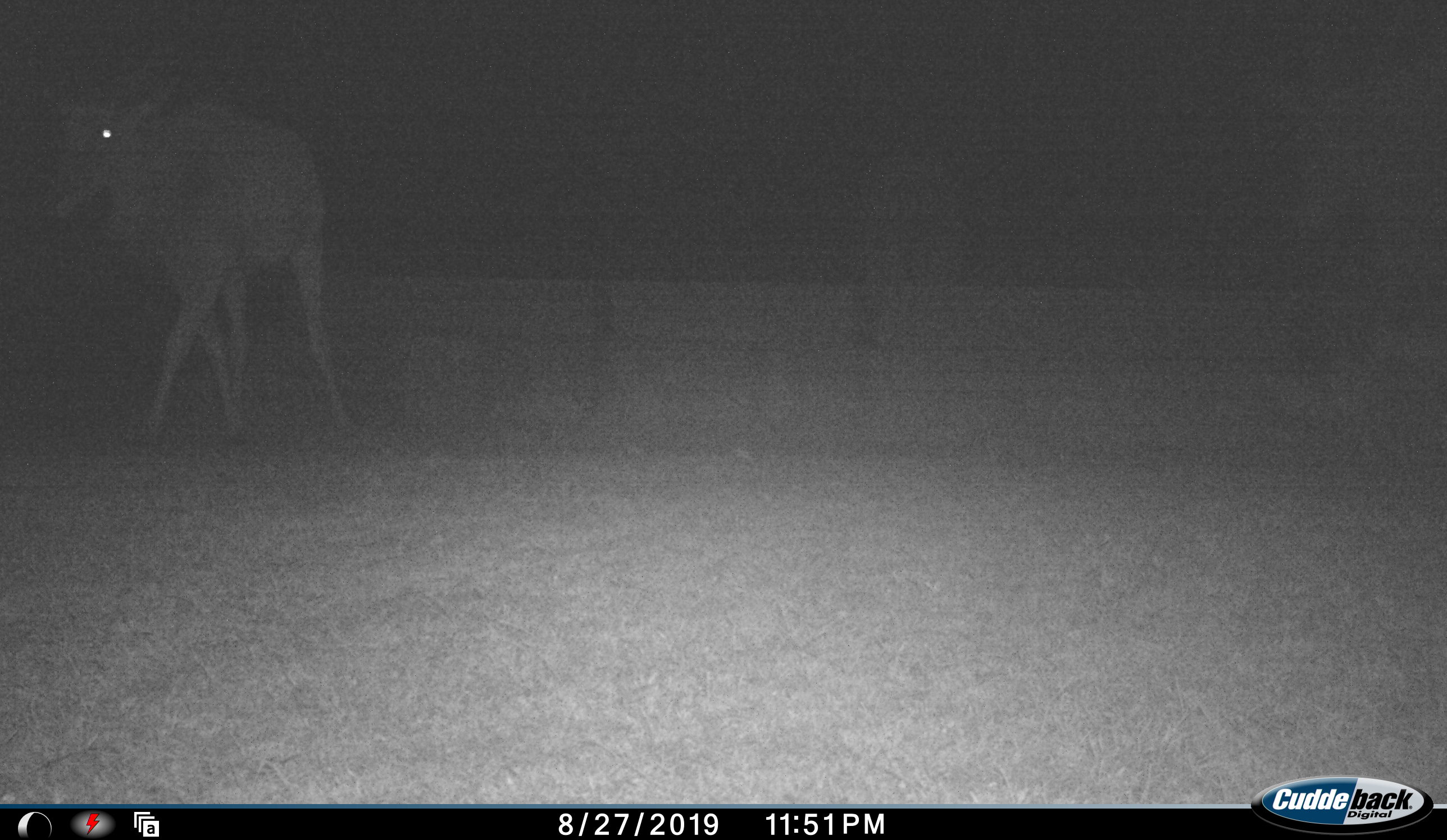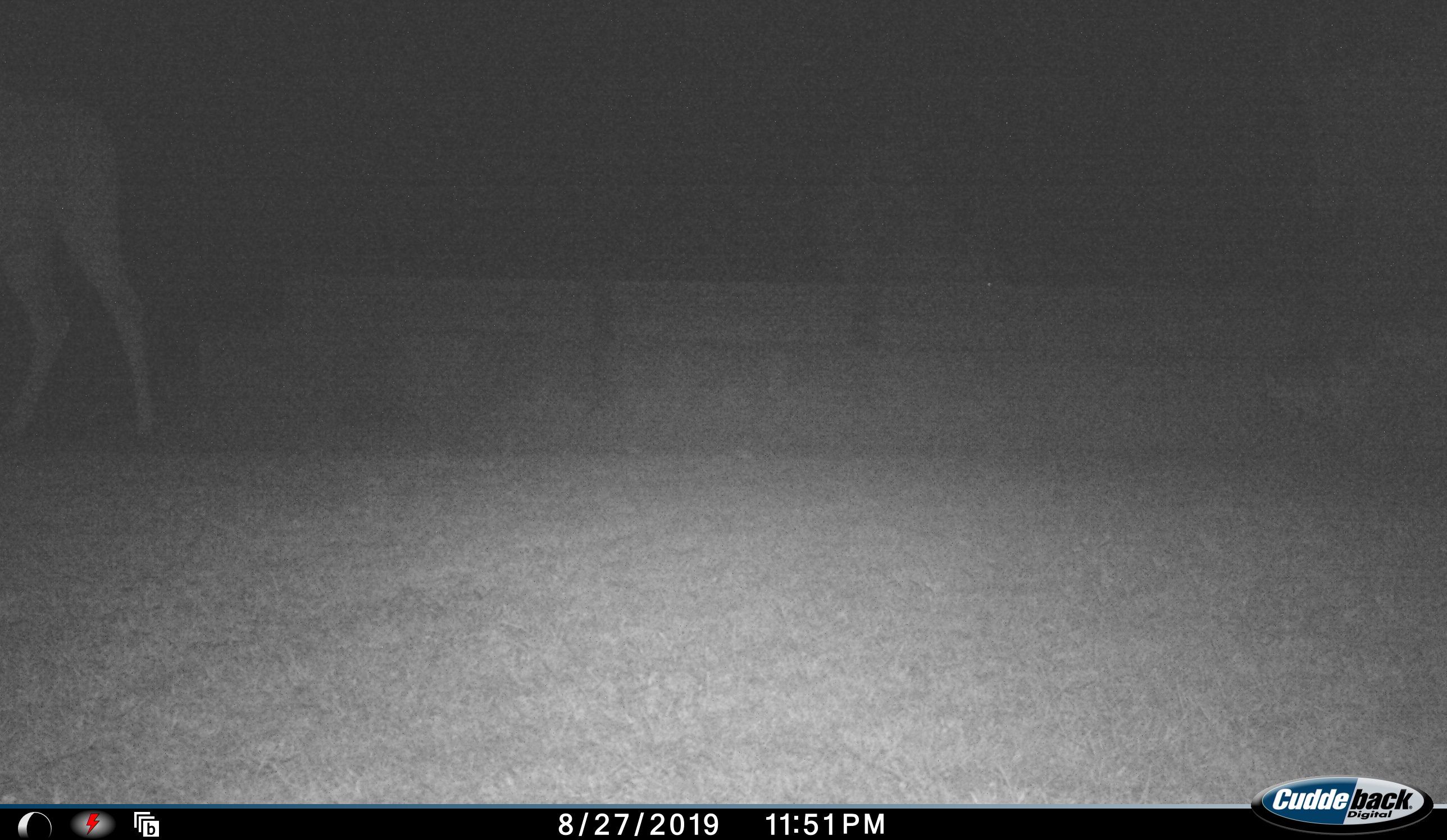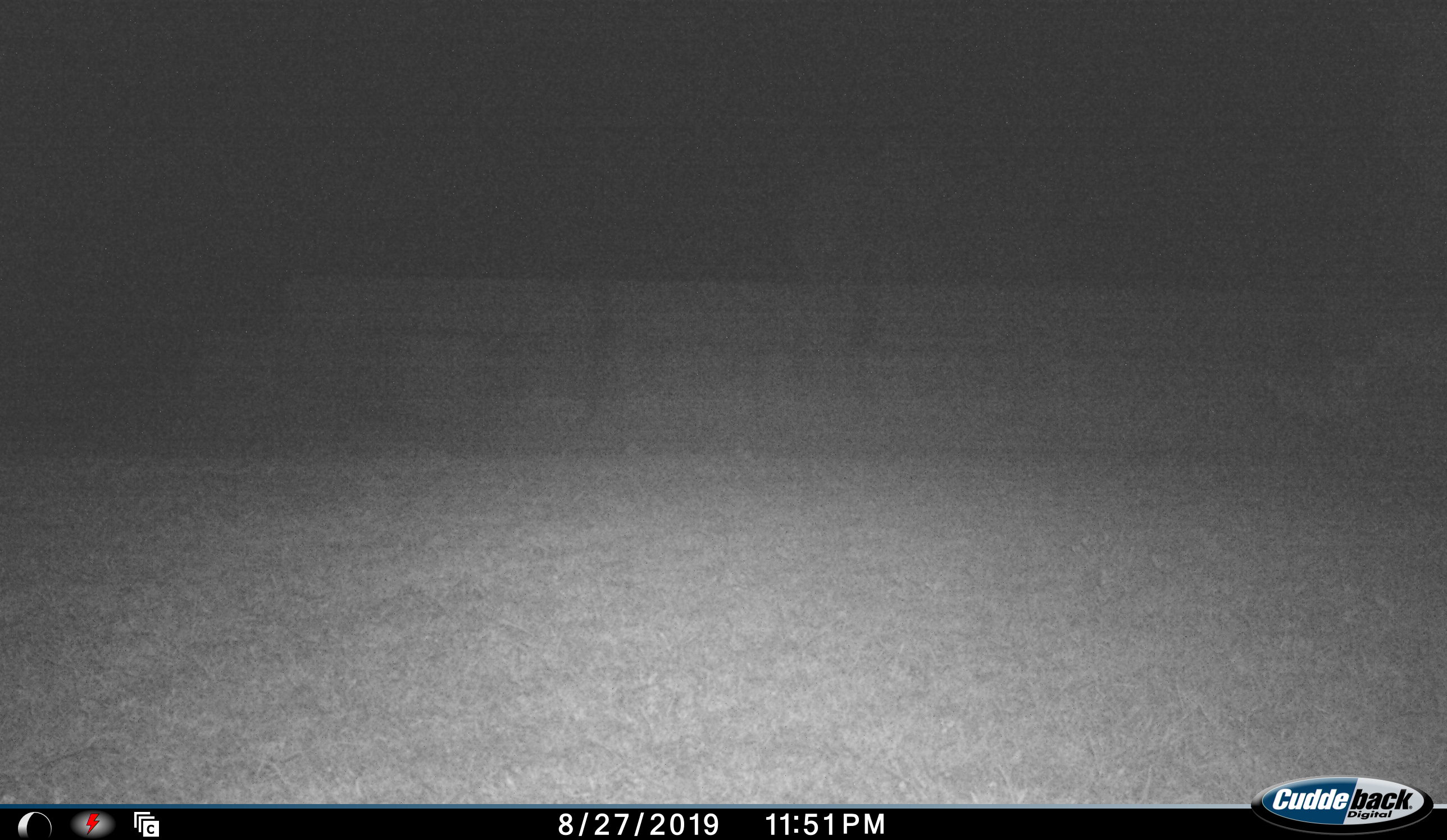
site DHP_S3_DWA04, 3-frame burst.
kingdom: Animalia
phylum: Chordata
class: Mammalia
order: Artiodactyla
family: Bovidae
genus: Tragelaphus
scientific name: Tragelaphus oryx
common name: eland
Eland (Tragelaphus oryx), count 3. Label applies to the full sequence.